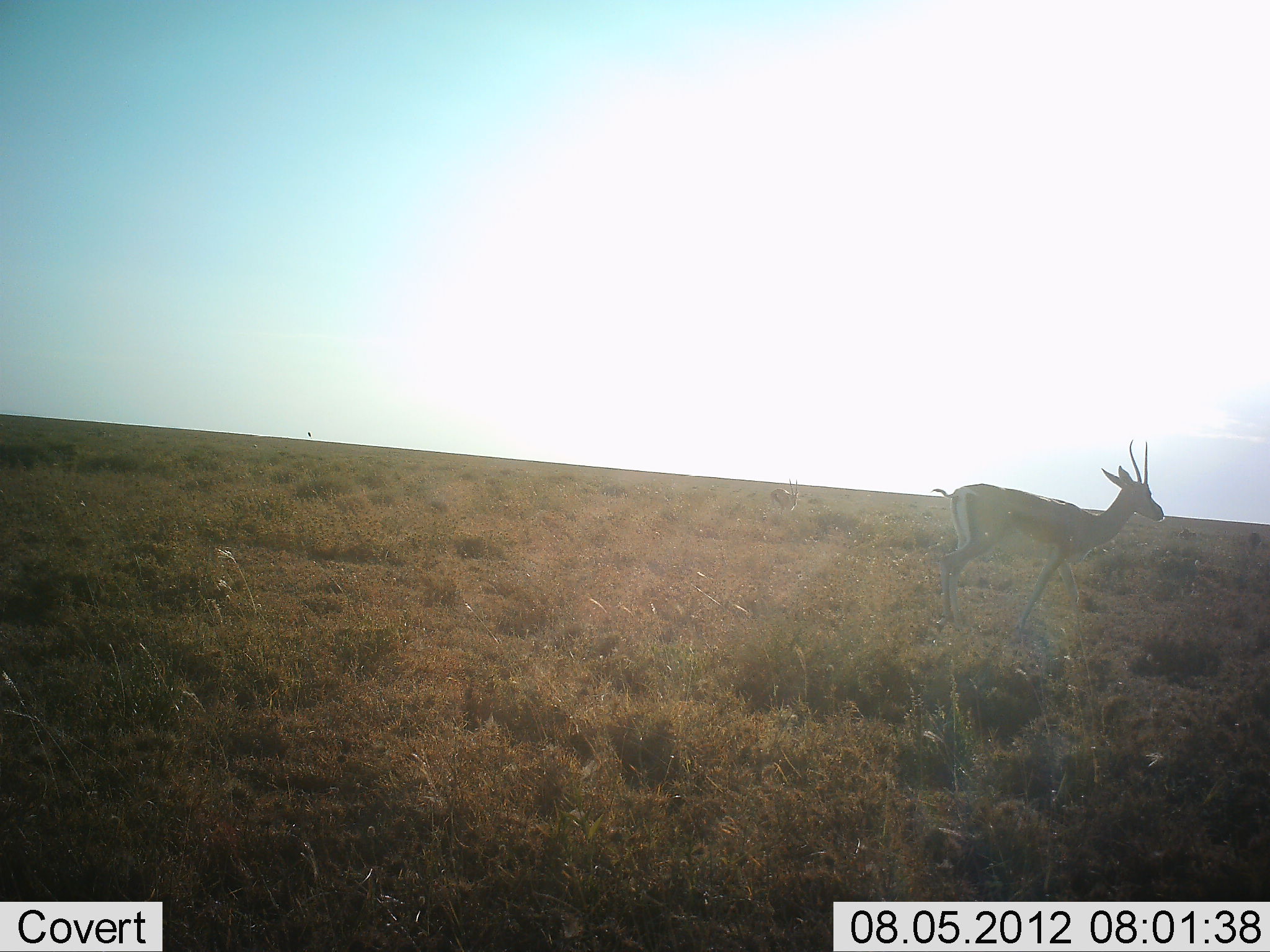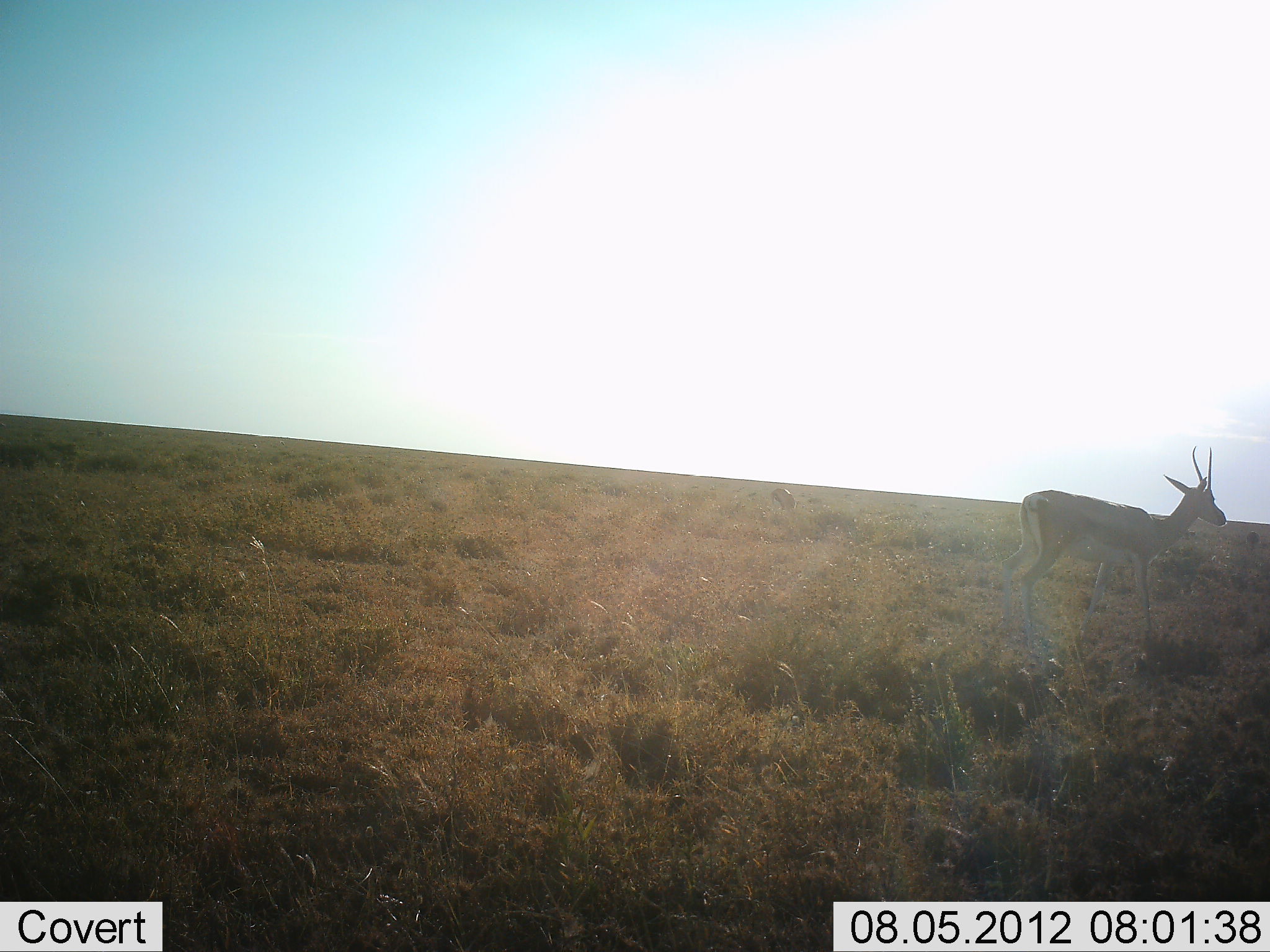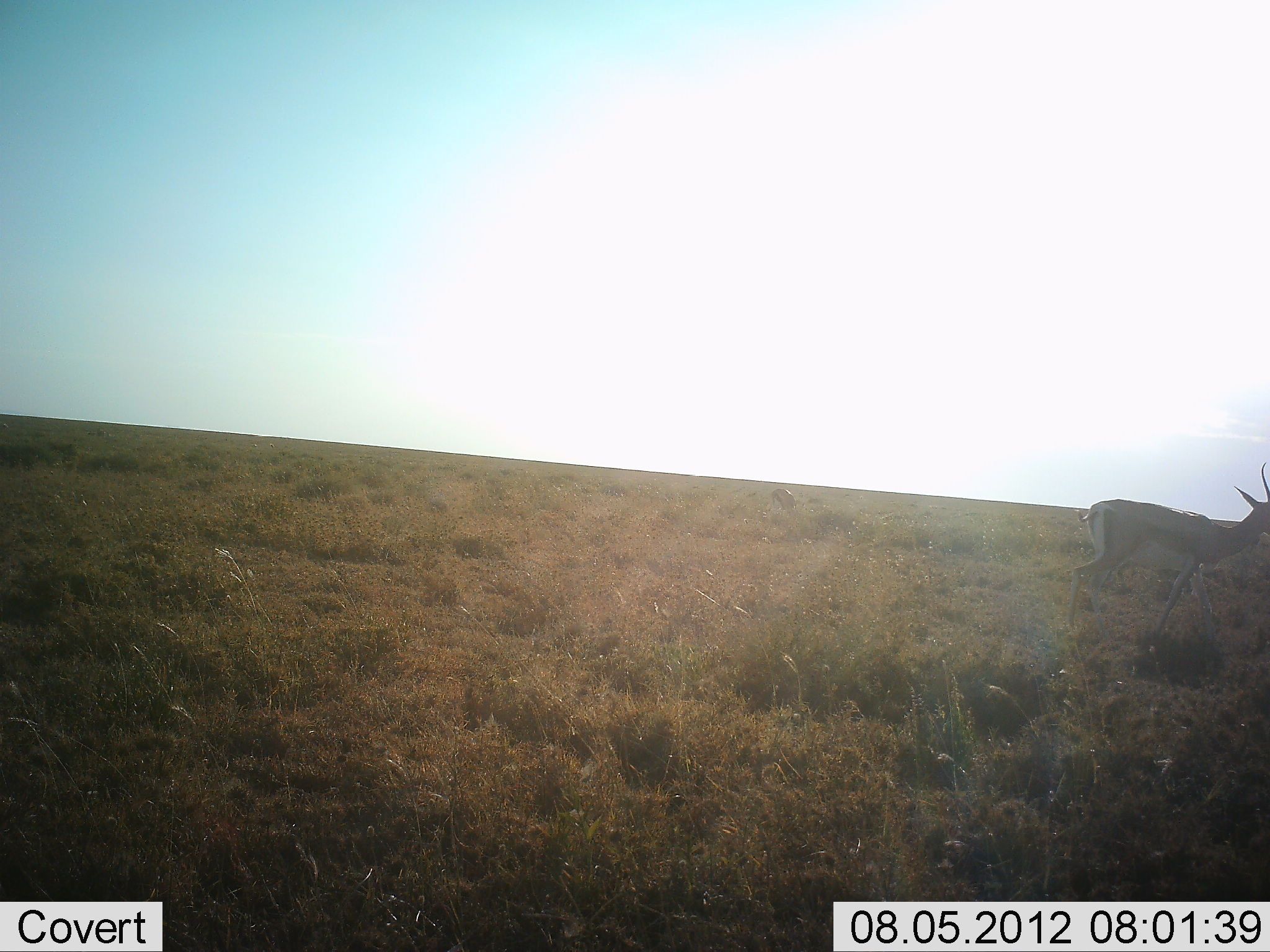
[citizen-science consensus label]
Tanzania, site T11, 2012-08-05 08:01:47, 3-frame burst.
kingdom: Animalia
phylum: Chordata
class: Mammalia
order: Artiodactyla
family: Bovidae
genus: Nanger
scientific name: Nanger granti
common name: grant's gazelle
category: gazellegrants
Gazellegrants (grant's gazelle) (Nanger granti), count 1. Behavior (volunteer vote fractions): standing 20%, resting 0%, moving 80%, interacting 0%. Young present (vote fraction): 0%. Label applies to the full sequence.